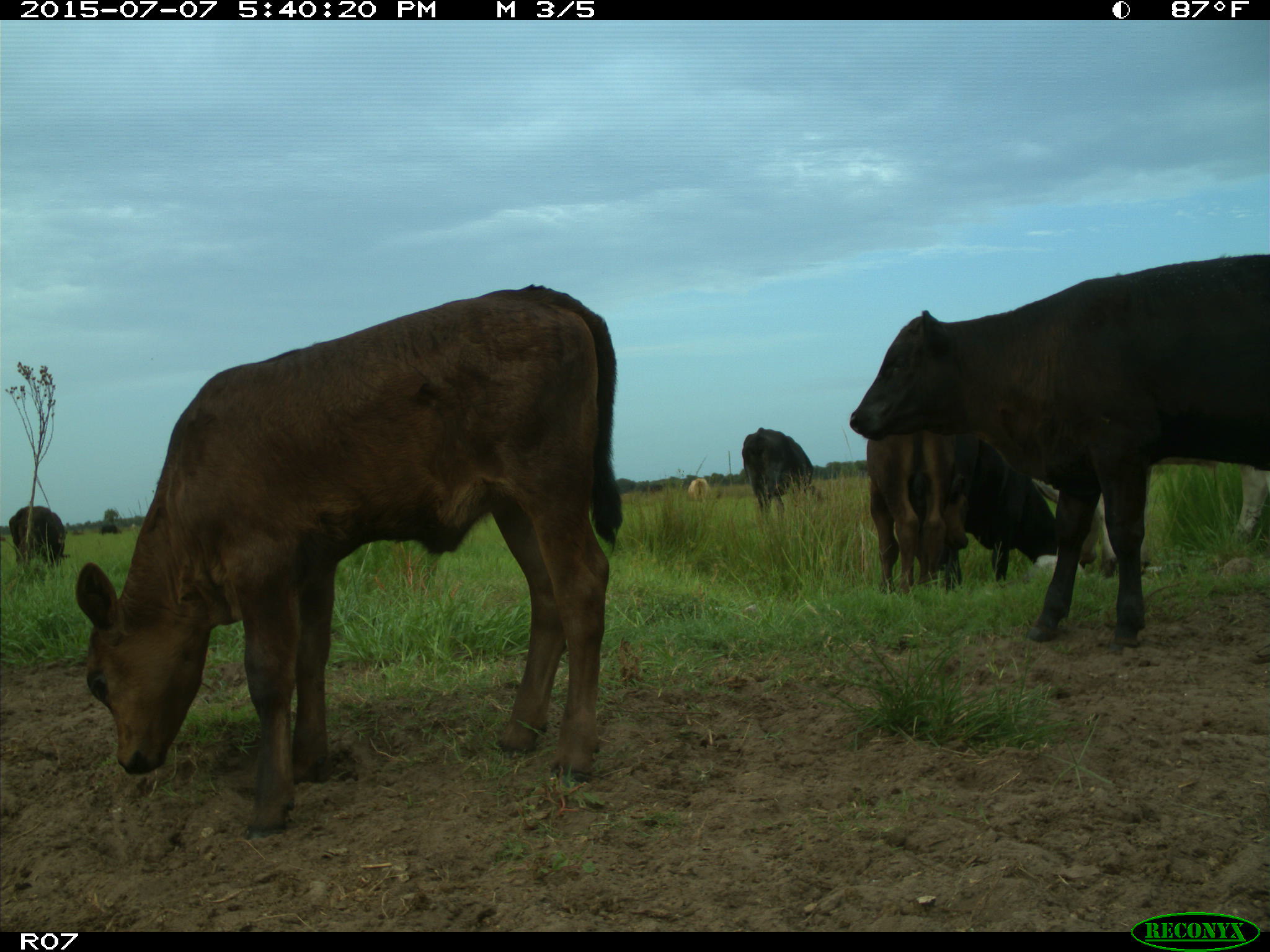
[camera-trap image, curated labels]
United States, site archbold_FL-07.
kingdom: Animalia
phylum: Chordata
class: Mammalia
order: Artiodactyla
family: Bovidae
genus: Bos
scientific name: Bos taurus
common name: domestic cow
Bos taurus (domestic cow).